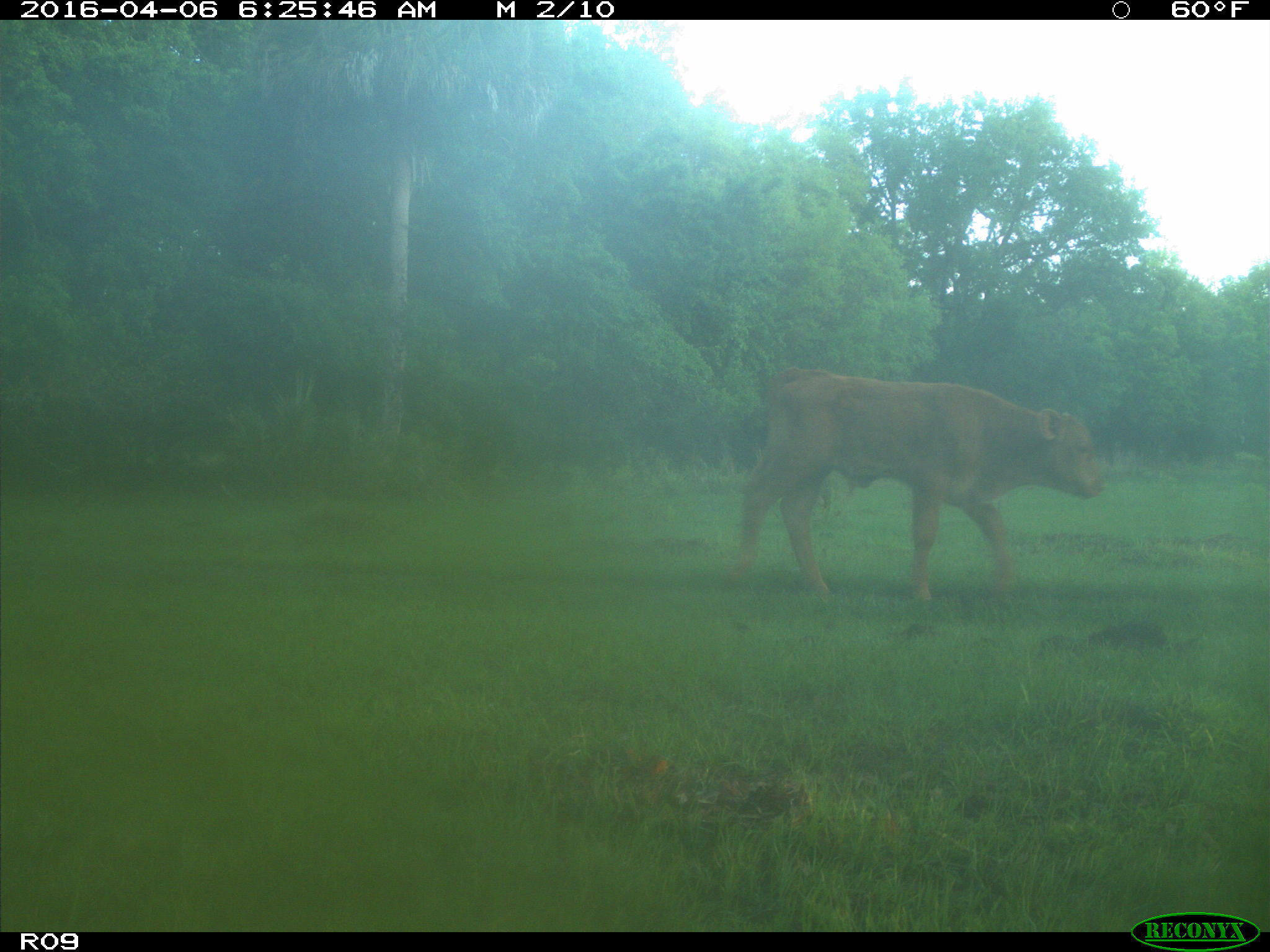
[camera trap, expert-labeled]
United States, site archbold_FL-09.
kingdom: Animalia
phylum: Chordata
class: Mammalia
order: Artiodactyla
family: Bovidae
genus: Bos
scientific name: Bos taurus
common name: domestic cow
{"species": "Bos taurus (domestic cow)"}